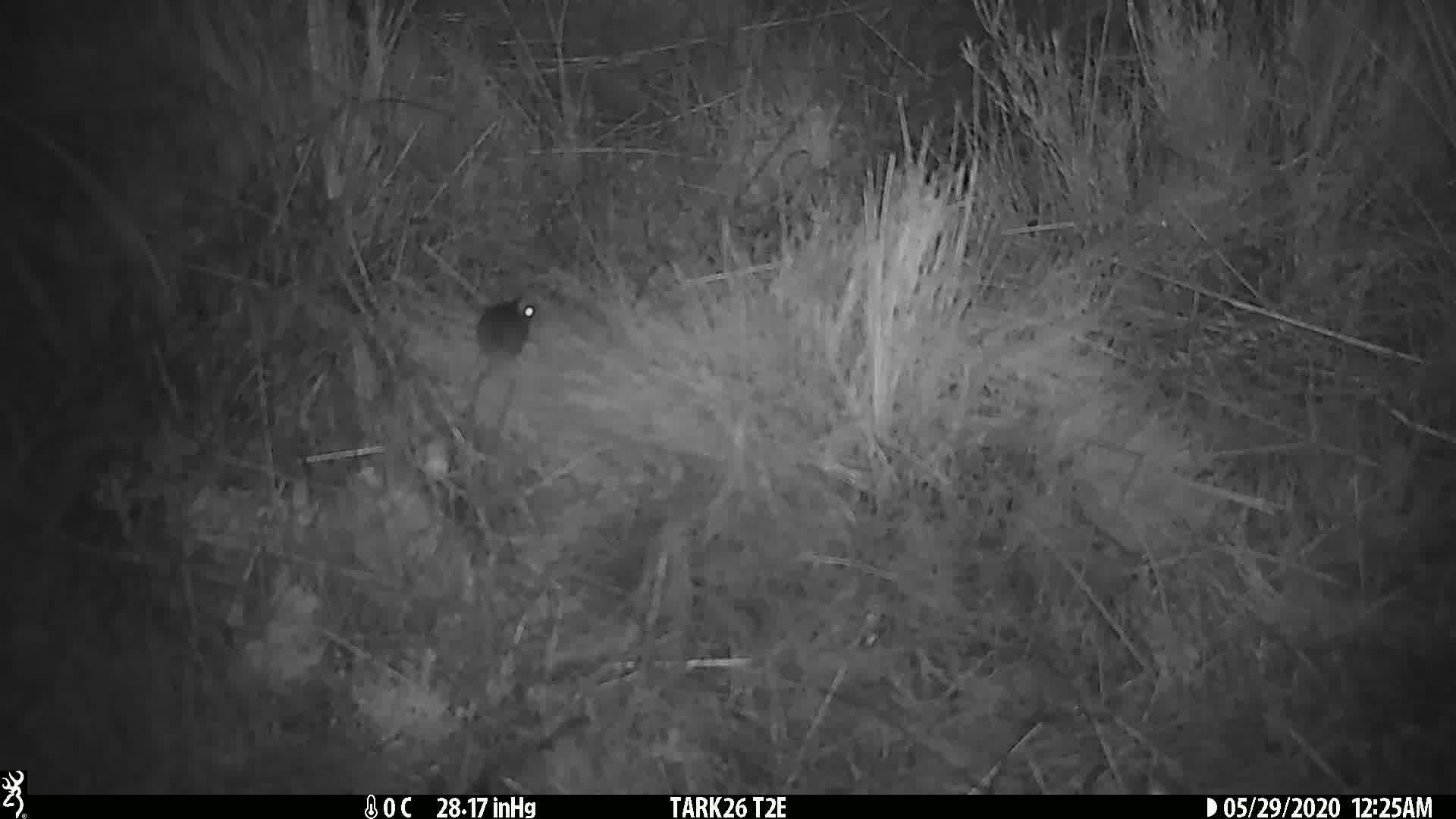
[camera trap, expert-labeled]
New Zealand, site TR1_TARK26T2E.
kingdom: Animalia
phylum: Chordata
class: Mammalia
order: Rodentia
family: Muridae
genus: Mus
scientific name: Mus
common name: mouse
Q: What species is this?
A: Mouse (Mus).